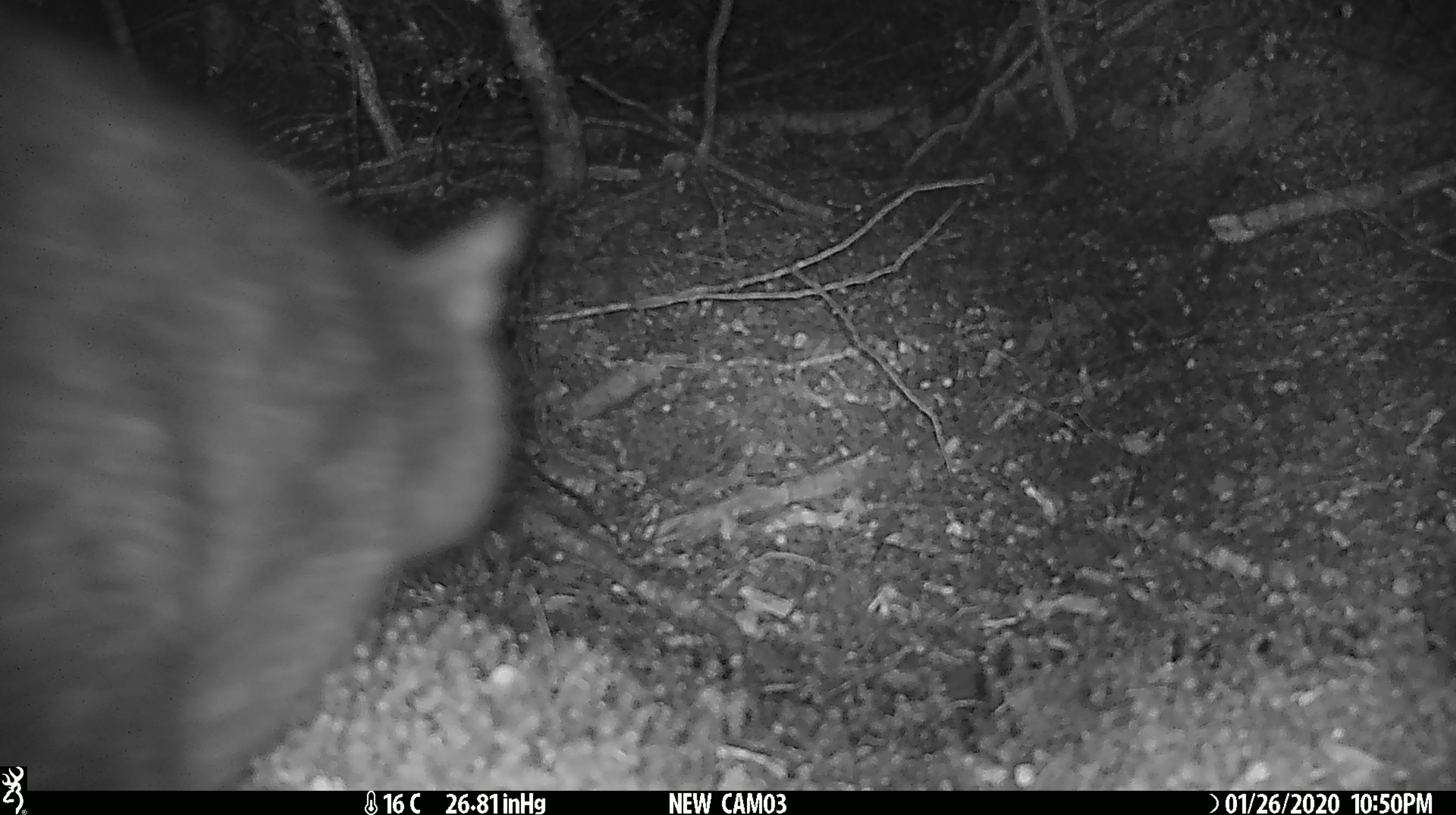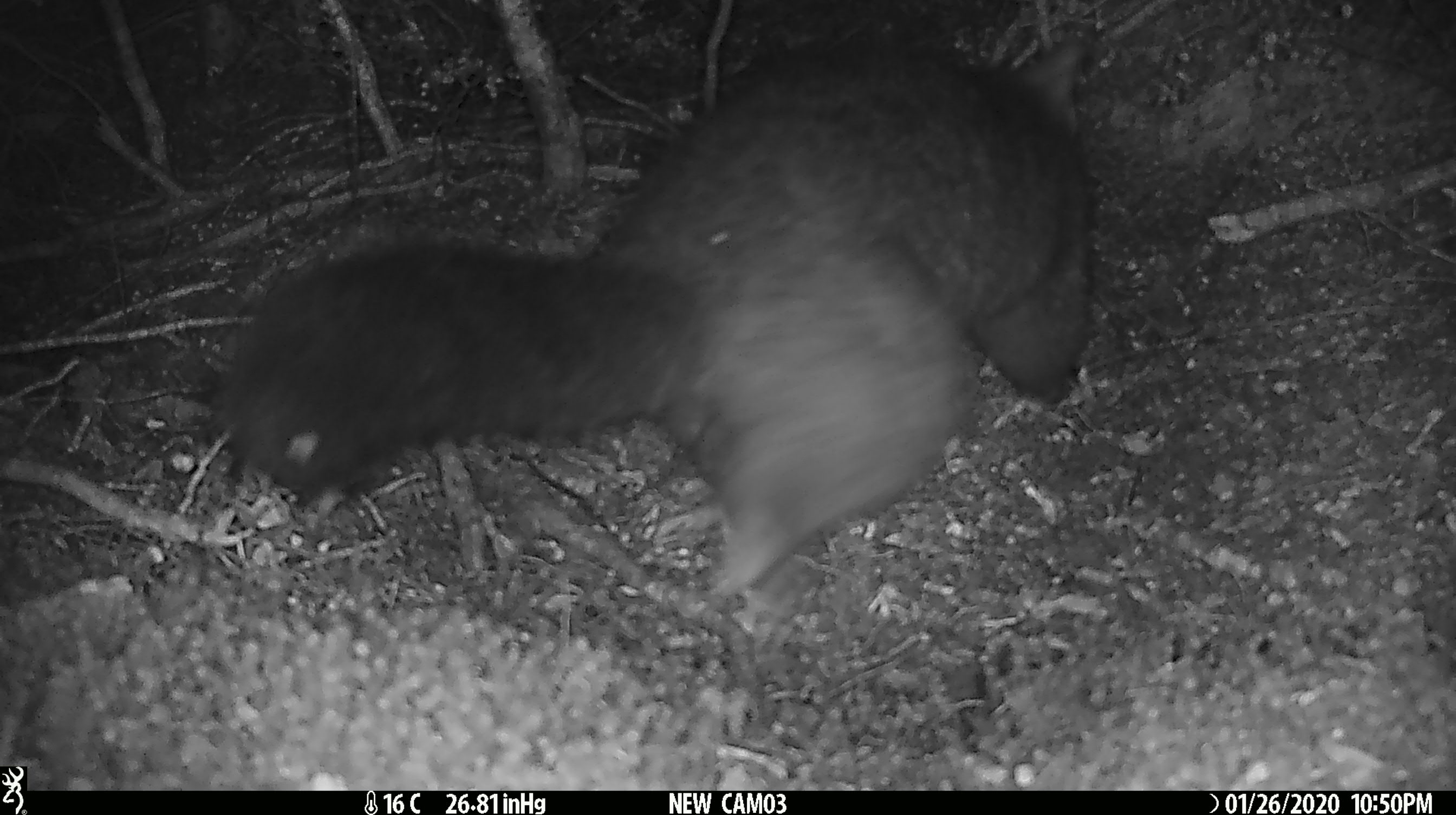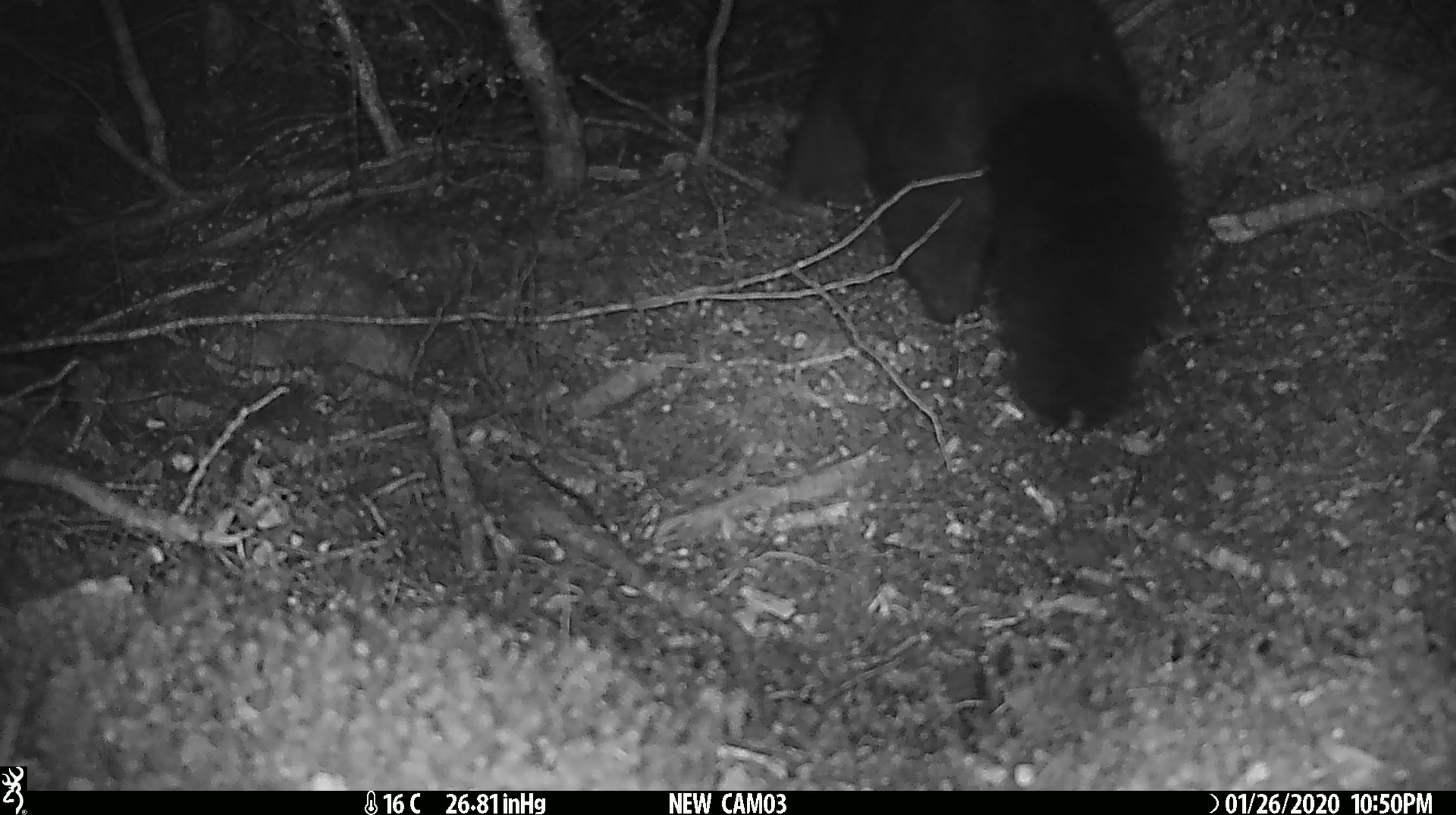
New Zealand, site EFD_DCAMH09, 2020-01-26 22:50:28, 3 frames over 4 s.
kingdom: Animalia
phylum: Chordata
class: Mammalia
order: Diprotodontia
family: Phalangeridae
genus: Trichosurus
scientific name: Trichosurus vulpecula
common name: common brushtail possum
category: possum